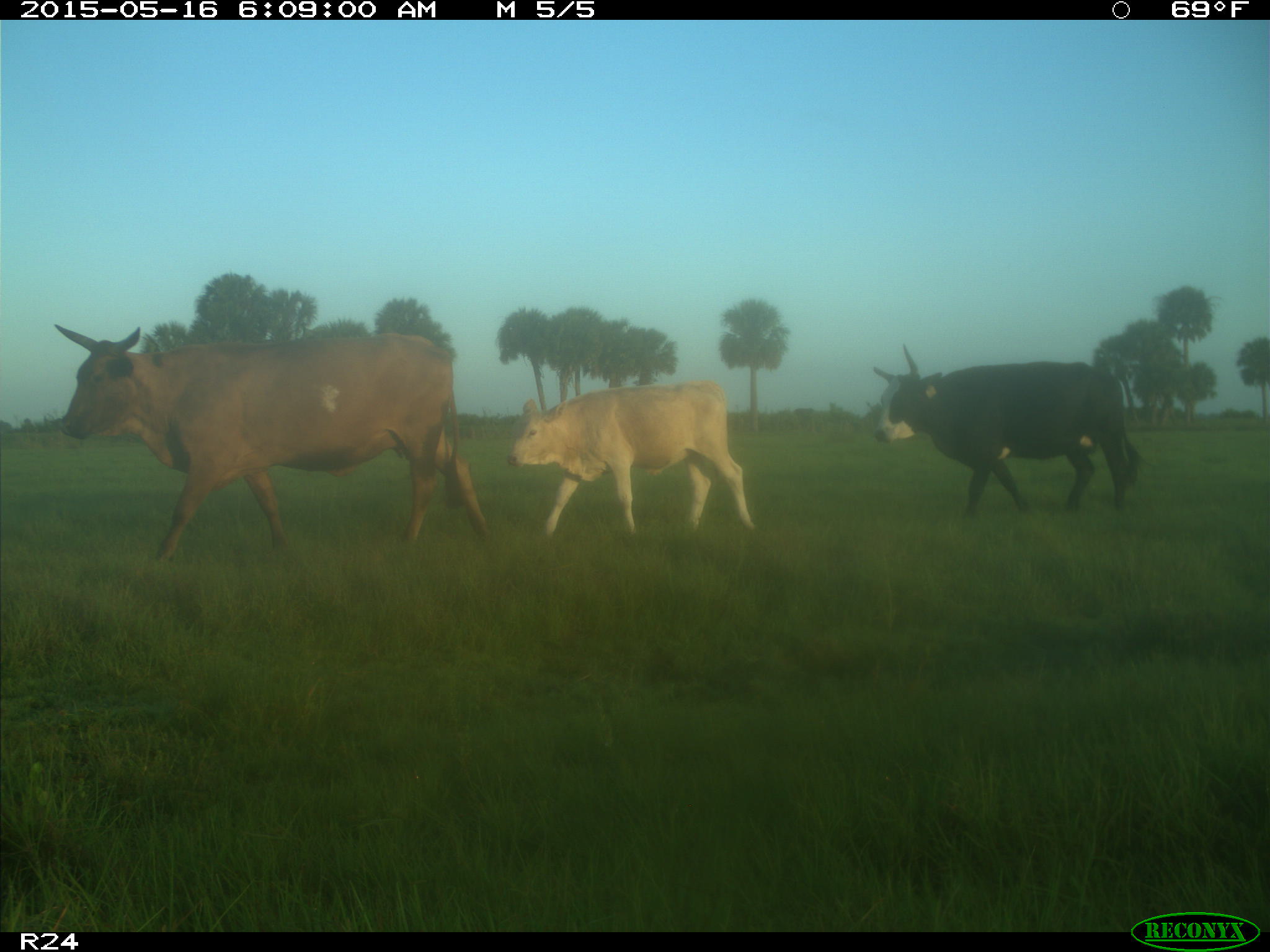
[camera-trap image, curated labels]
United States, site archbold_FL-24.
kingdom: Animalia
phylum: Chordata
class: Mammalia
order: Artiodactyla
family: Bovidae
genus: Bos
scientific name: Bos taurus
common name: domestic cow